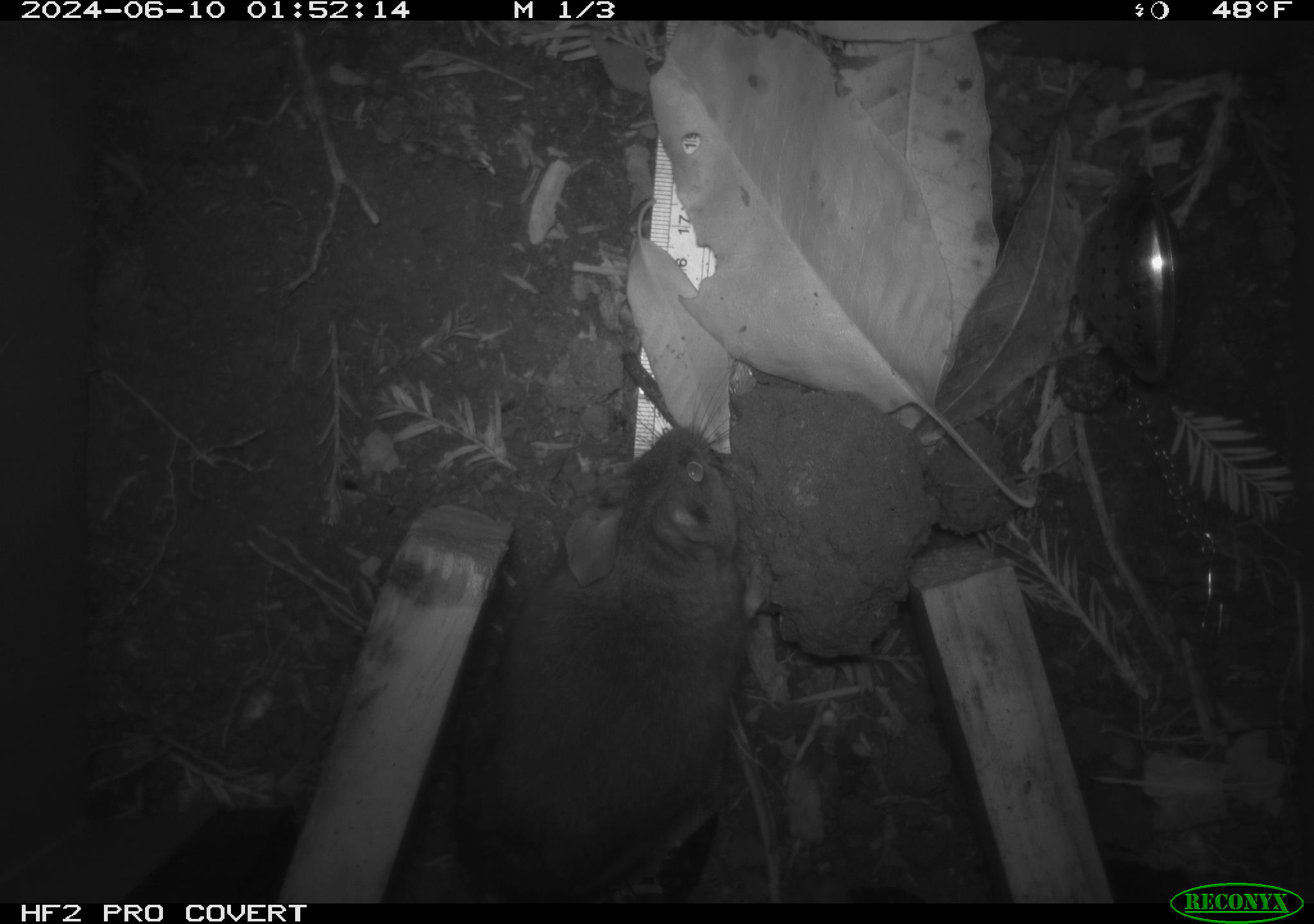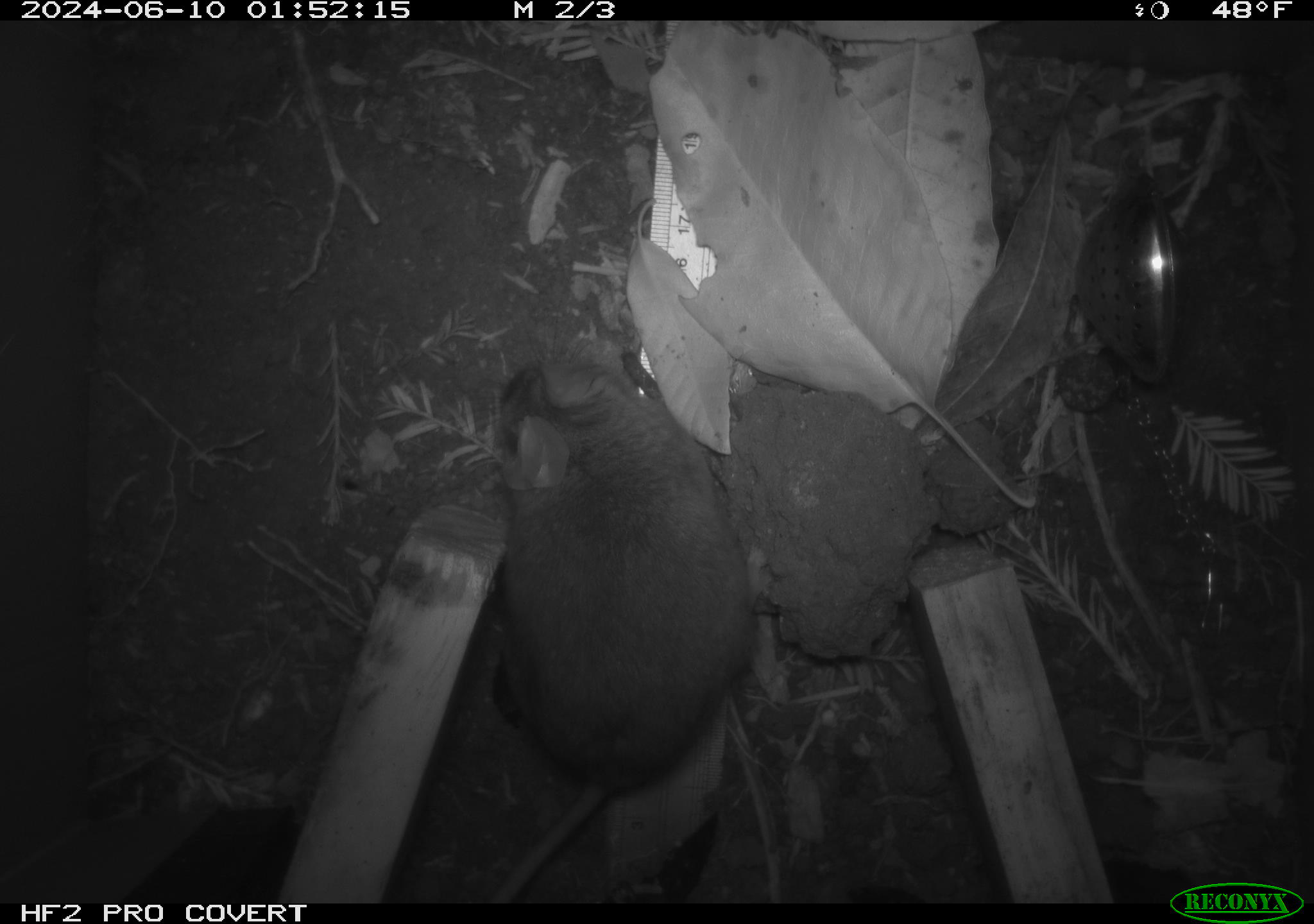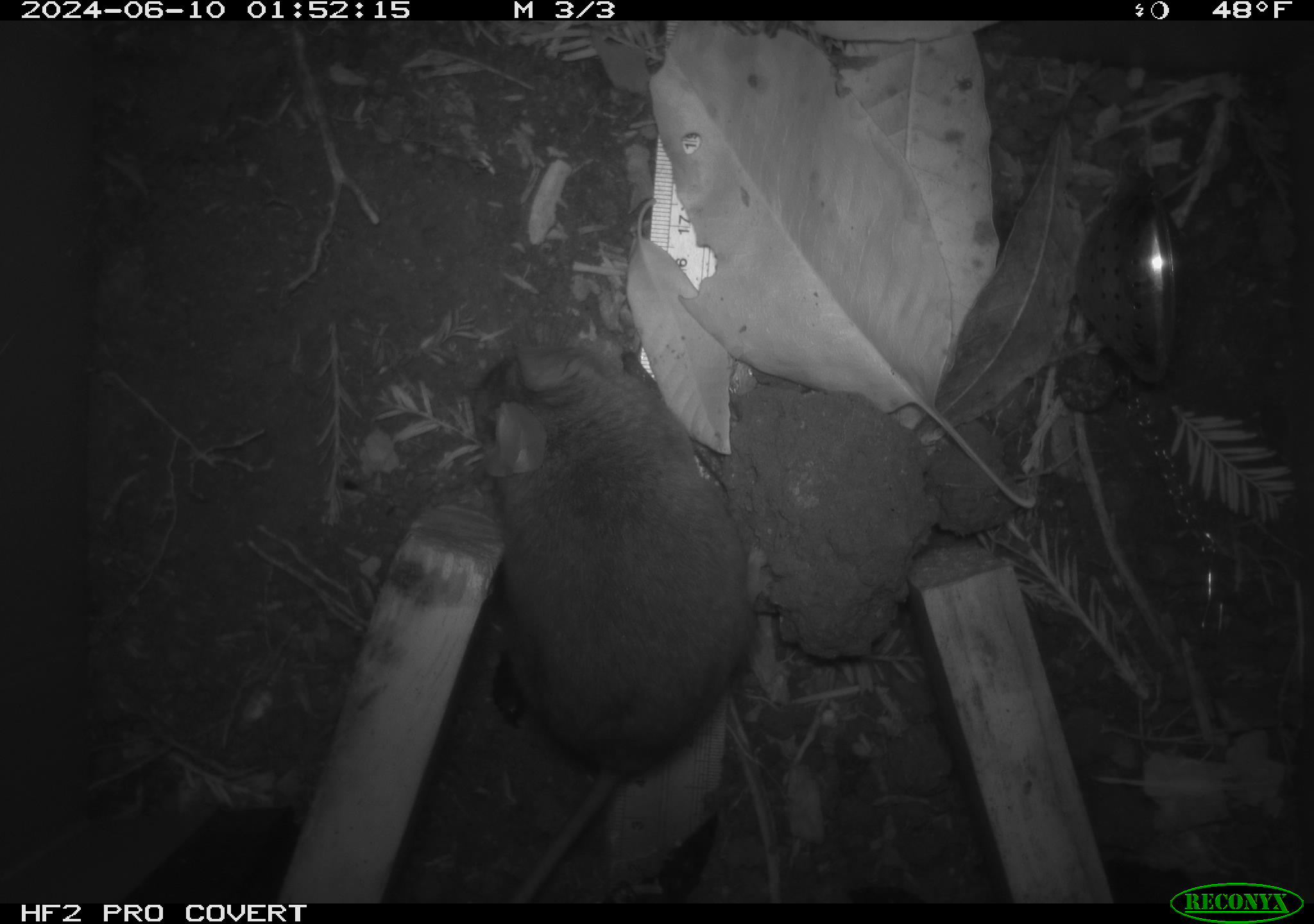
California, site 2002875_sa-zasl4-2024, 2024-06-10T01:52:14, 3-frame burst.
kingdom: Animalia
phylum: Chordata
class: Mammalia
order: Rodentia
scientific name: Rodentia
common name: rodent